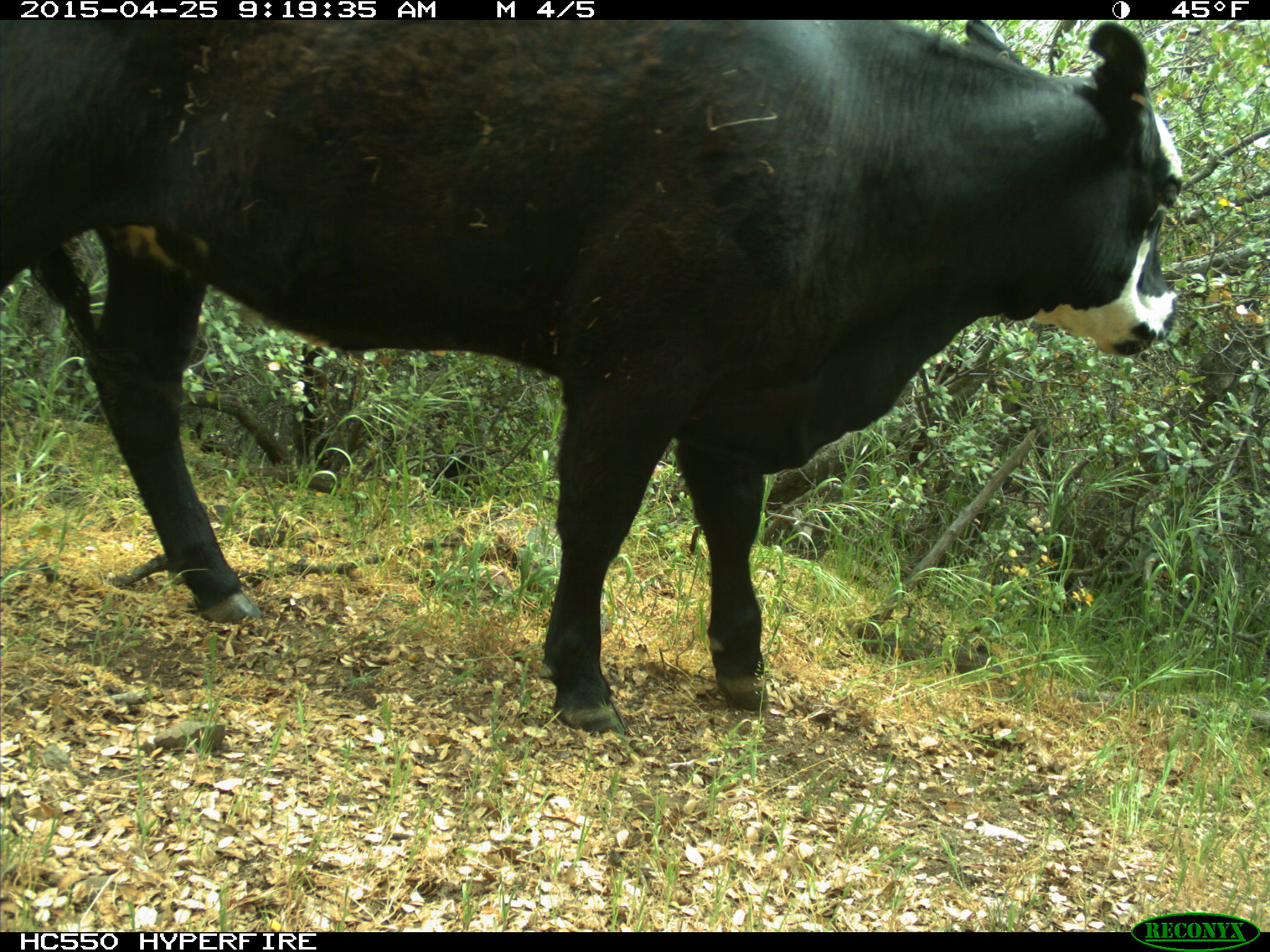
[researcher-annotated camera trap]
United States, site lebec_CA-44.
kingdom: Animalia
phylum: Chordata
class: Mammalia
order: Artiodactyla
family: Suidae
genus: Sus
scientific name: Sus scrofa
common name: wild boar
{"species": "Sus scrofa (wild boar)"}